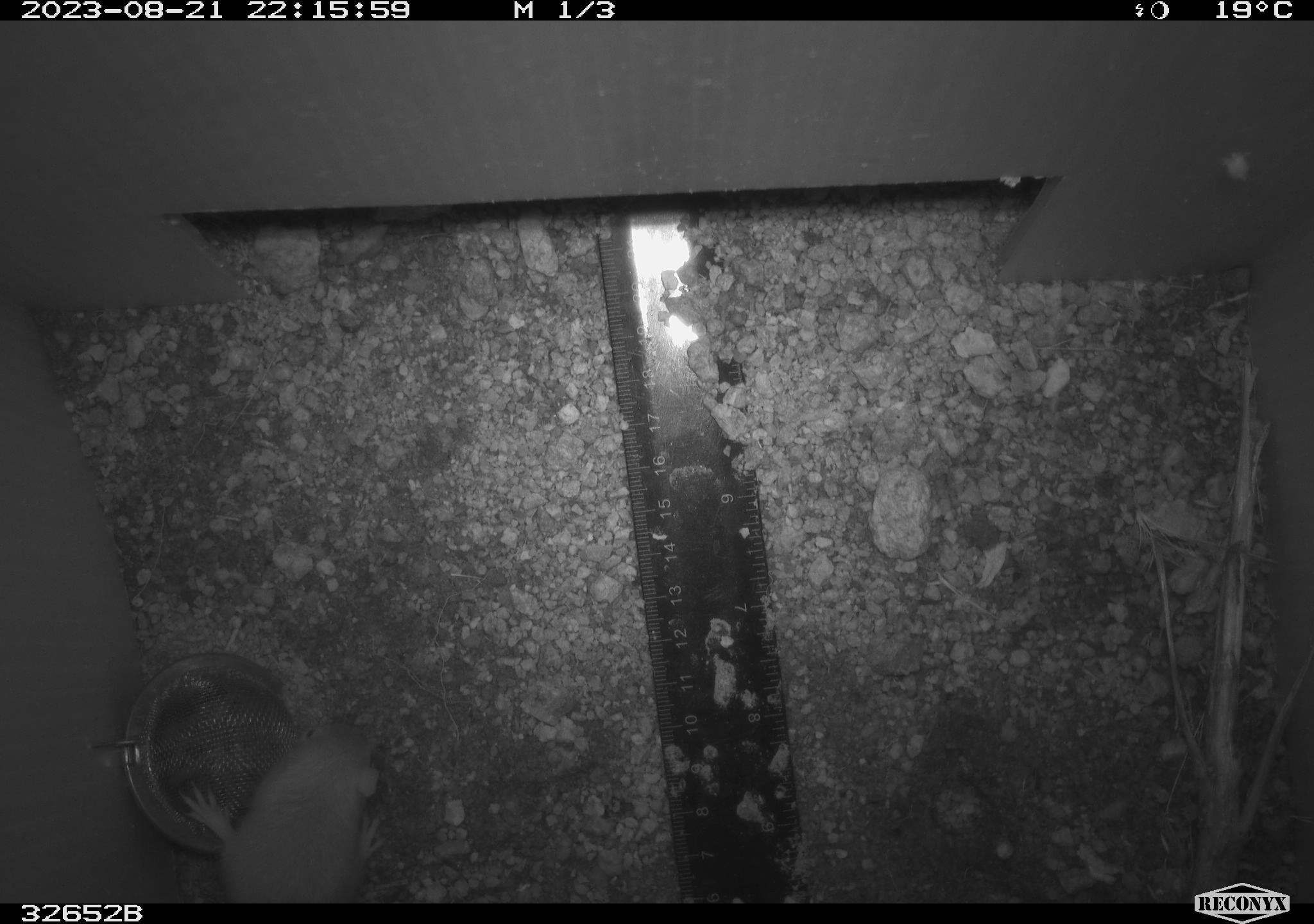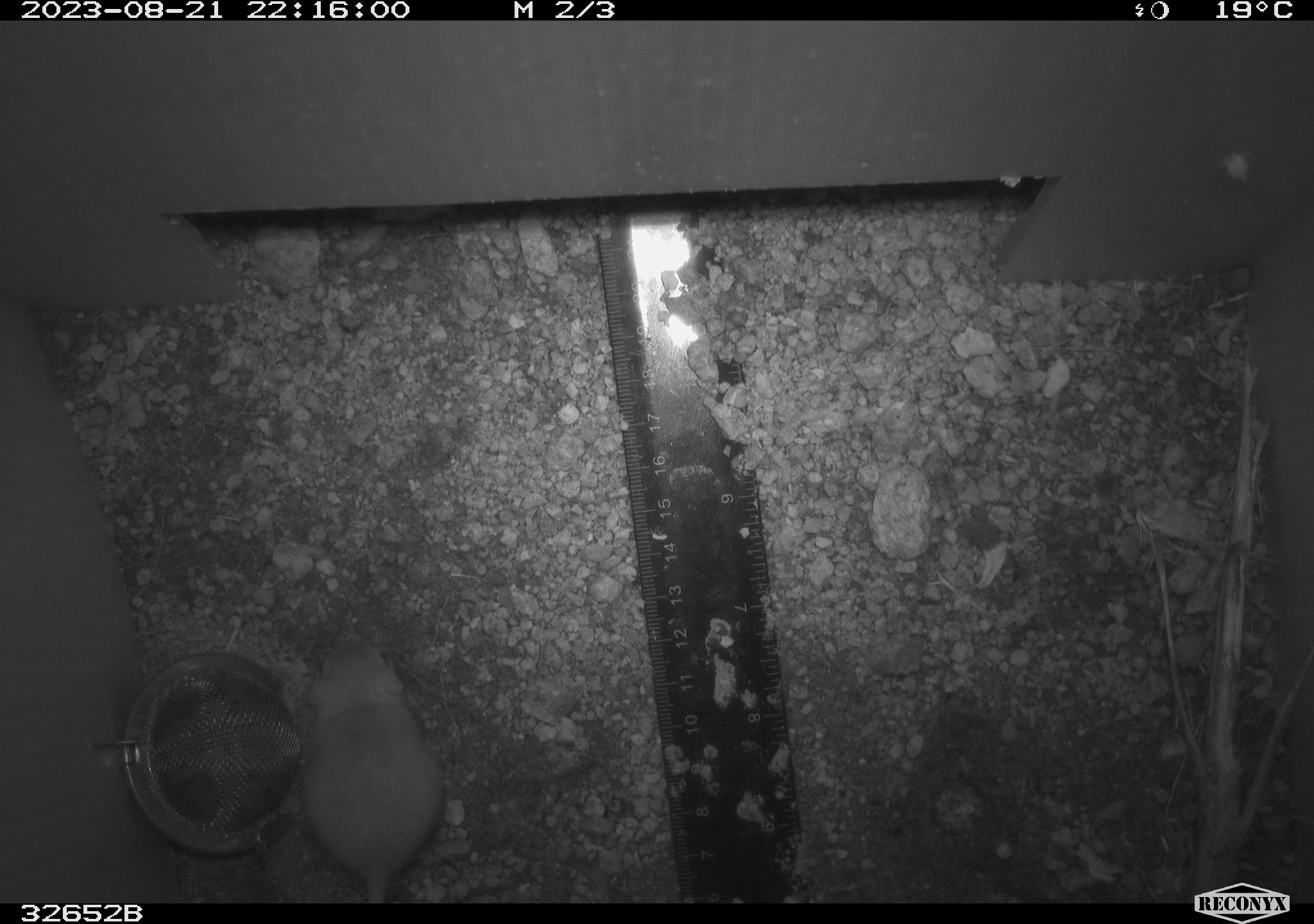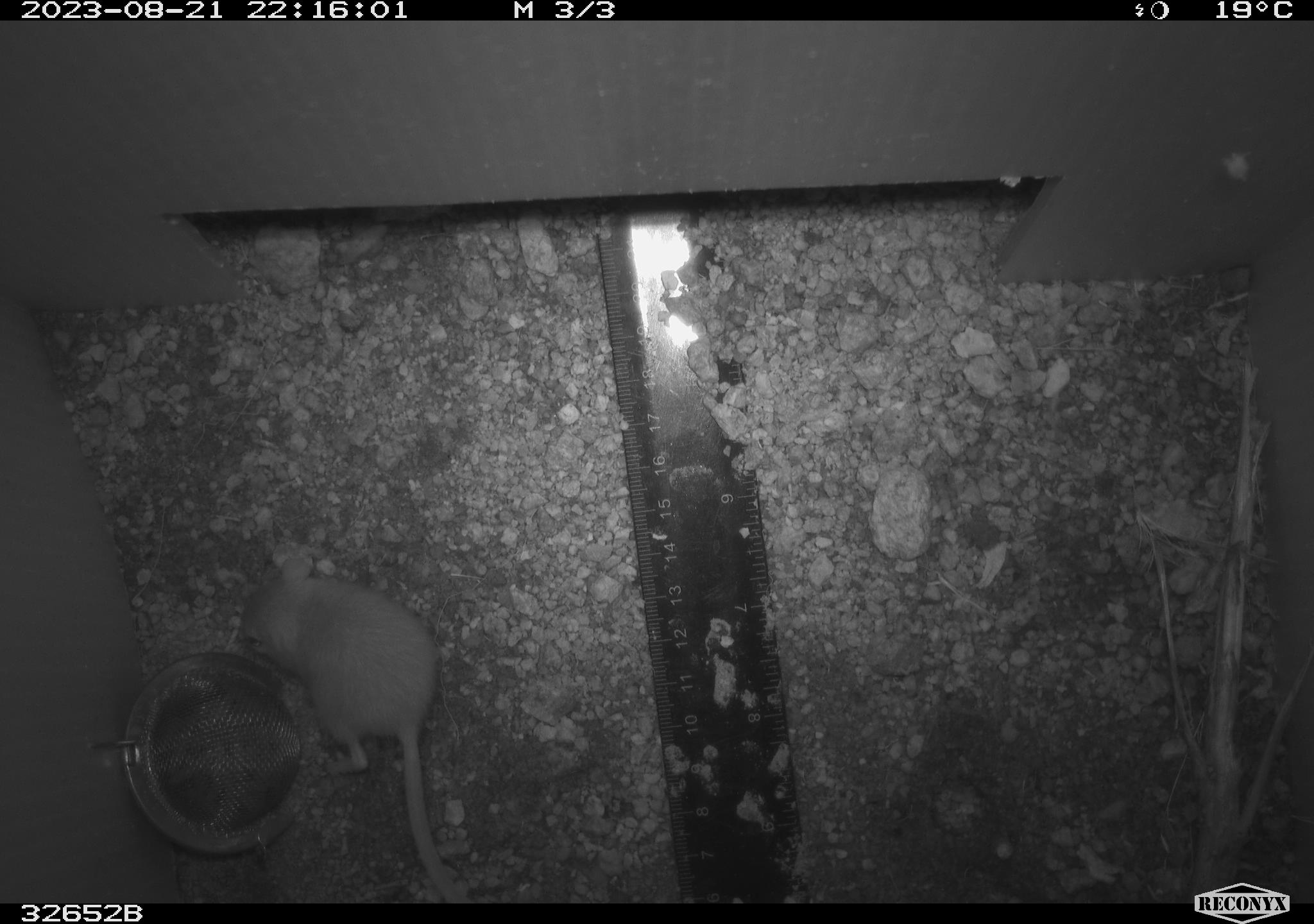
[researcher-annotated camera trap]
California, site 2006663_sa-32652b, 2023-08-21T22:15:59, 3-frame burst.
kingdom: Animalia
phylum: Chordata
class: Mammalia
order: Rodentia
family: Heteromyidae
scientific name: Heteromyidae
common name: kangaroo rats and pocket mice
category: heteromyidae family